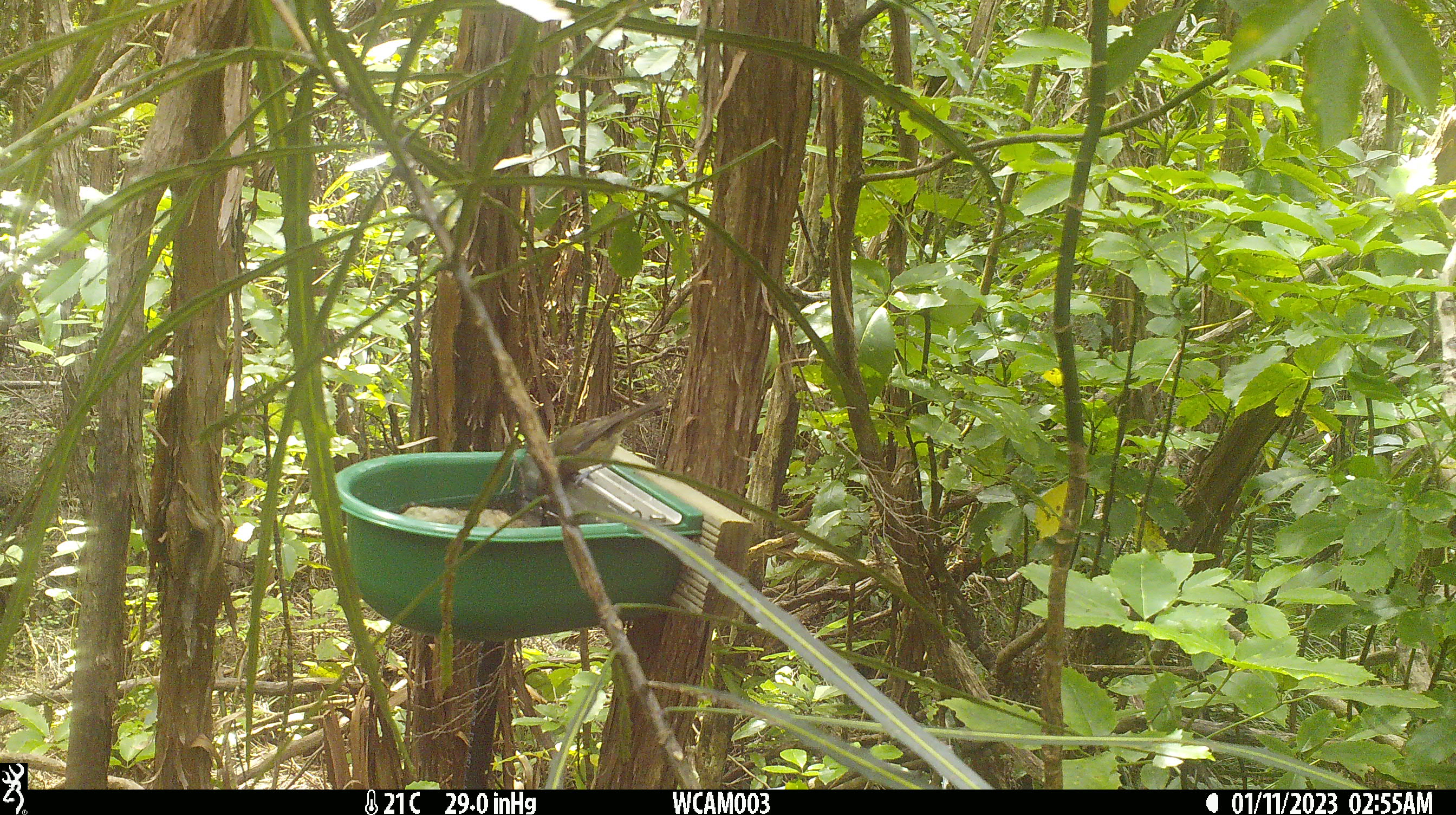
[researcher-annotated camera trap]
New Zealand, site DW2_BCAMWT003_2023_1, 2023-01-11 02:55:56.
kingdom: Animalia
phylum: Chordata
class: Aves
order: Passeriformes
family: Meliphagidae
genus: Anthornis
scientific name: Anthornis melanura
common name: new zealand bellbird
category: bellbird